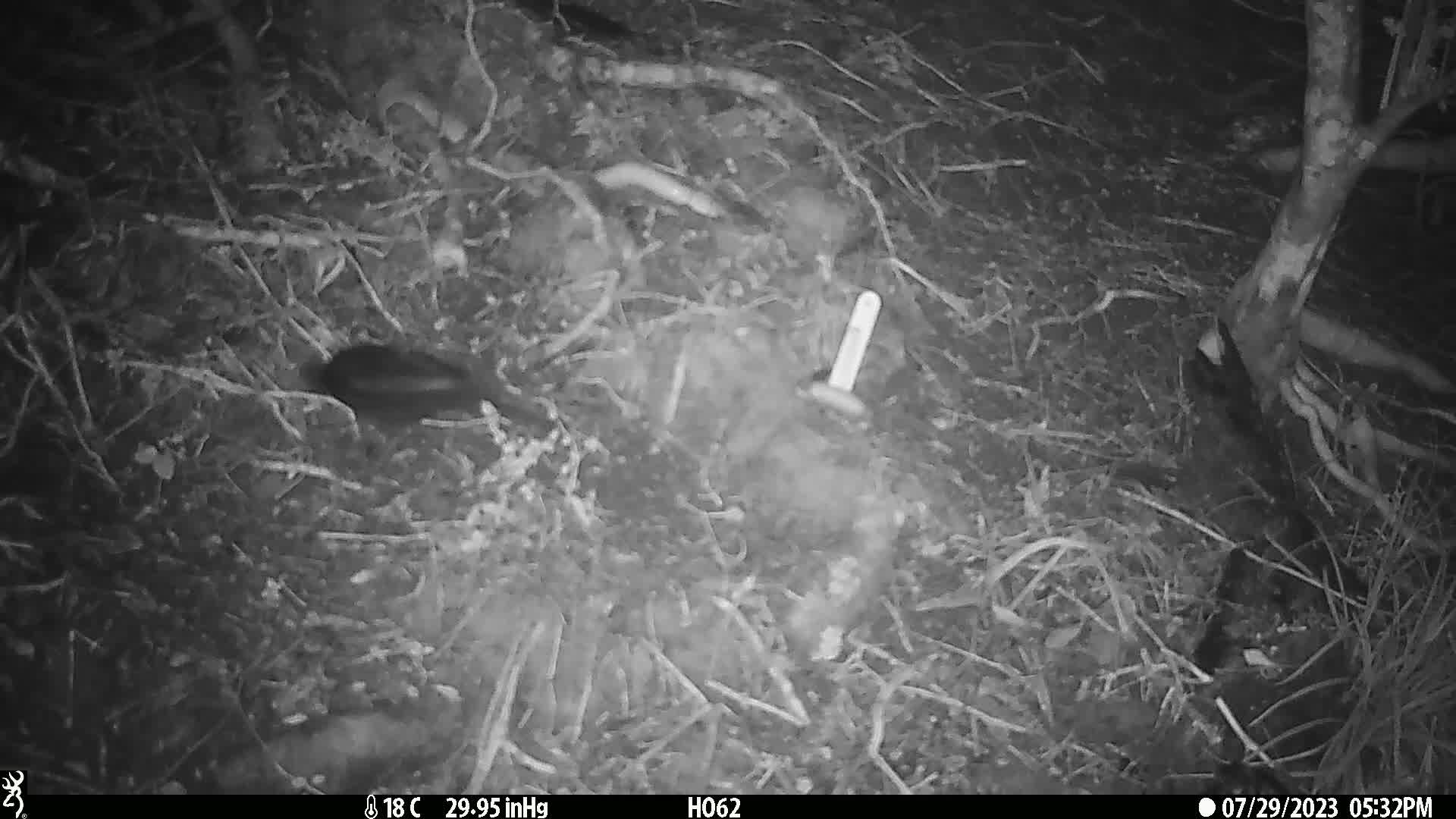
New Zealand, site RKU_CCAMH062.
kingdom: Animalia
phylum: Chordata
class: Aves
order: Passeriformes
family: Turdidae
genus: Turdus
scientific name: Turdus merula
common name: eurasian blackbird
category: blackbird